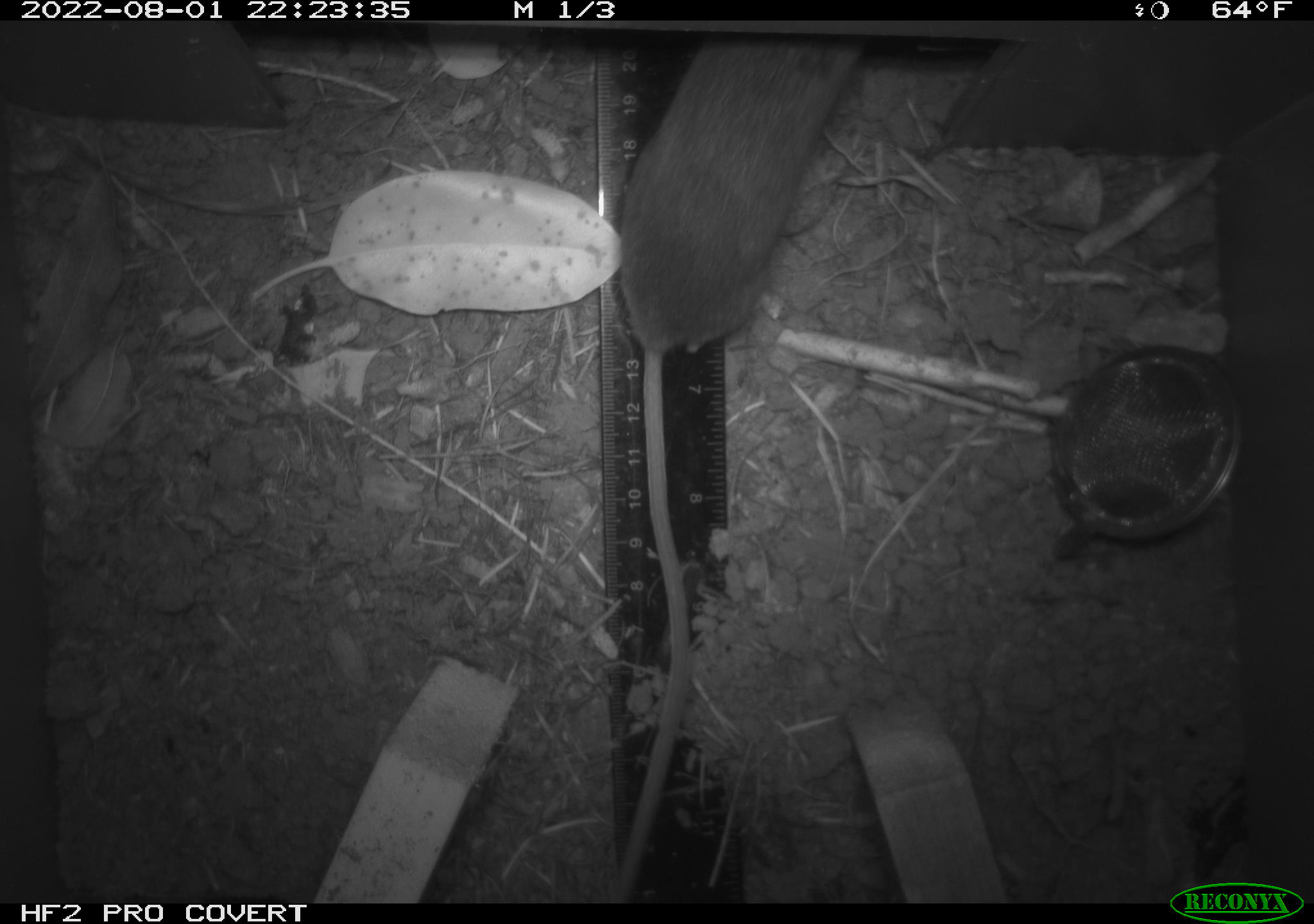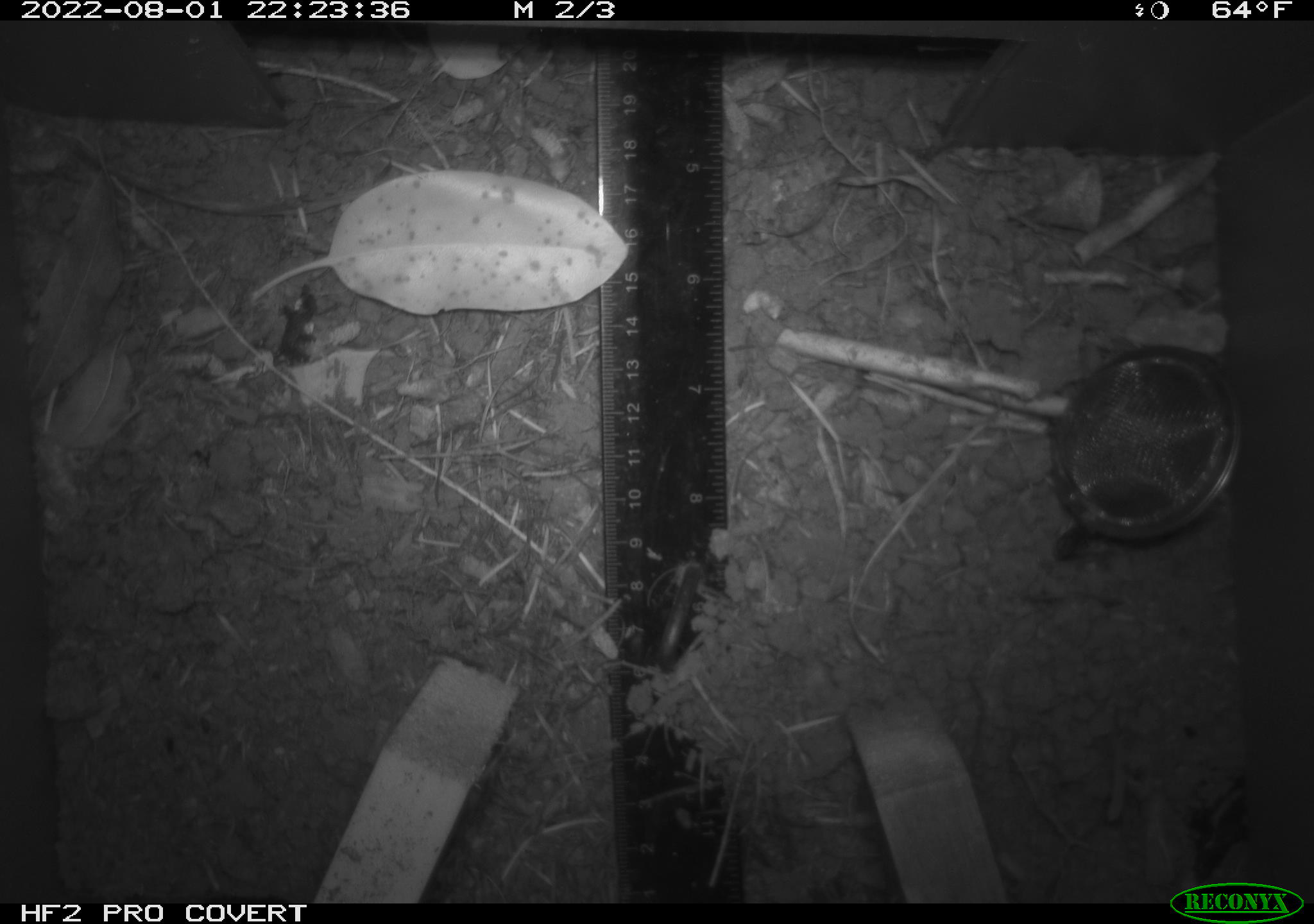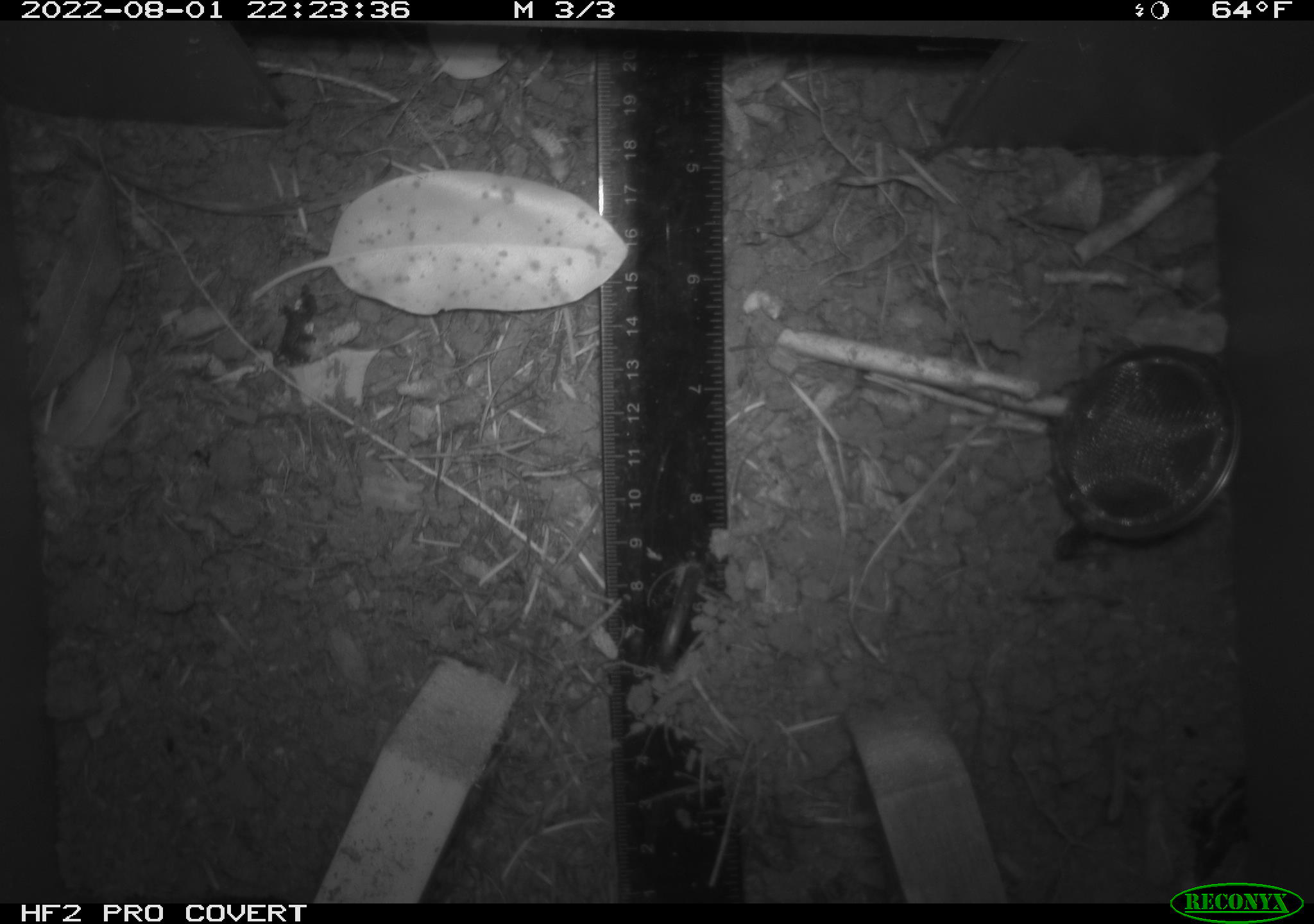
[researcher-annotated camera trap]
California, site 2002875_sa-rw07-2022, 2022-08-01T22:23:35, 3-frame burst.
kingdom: Animalia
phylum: Chordata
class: Mammalia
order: Rodentia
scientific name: Rodentia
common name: mouse species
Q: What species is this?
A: Mouse species (Rodentia).